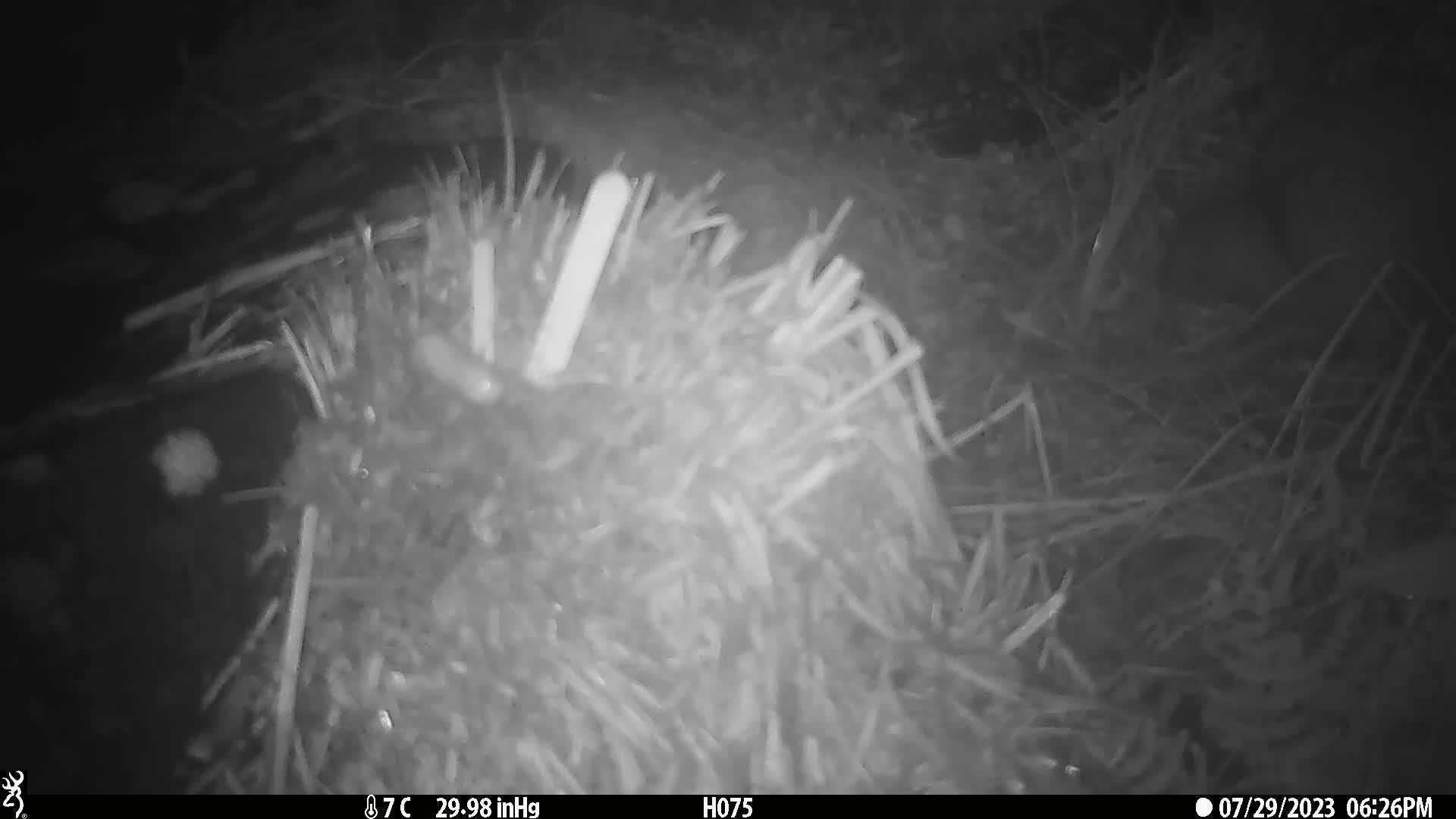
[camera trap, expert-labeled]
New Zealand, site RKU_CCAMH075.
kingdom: Animalia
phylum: Chordata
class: Aves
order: Apterygiformes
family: Apterygidae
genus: Apteryx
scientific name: Apteryx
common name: kiwi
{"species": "kiwi (Apteryx)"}